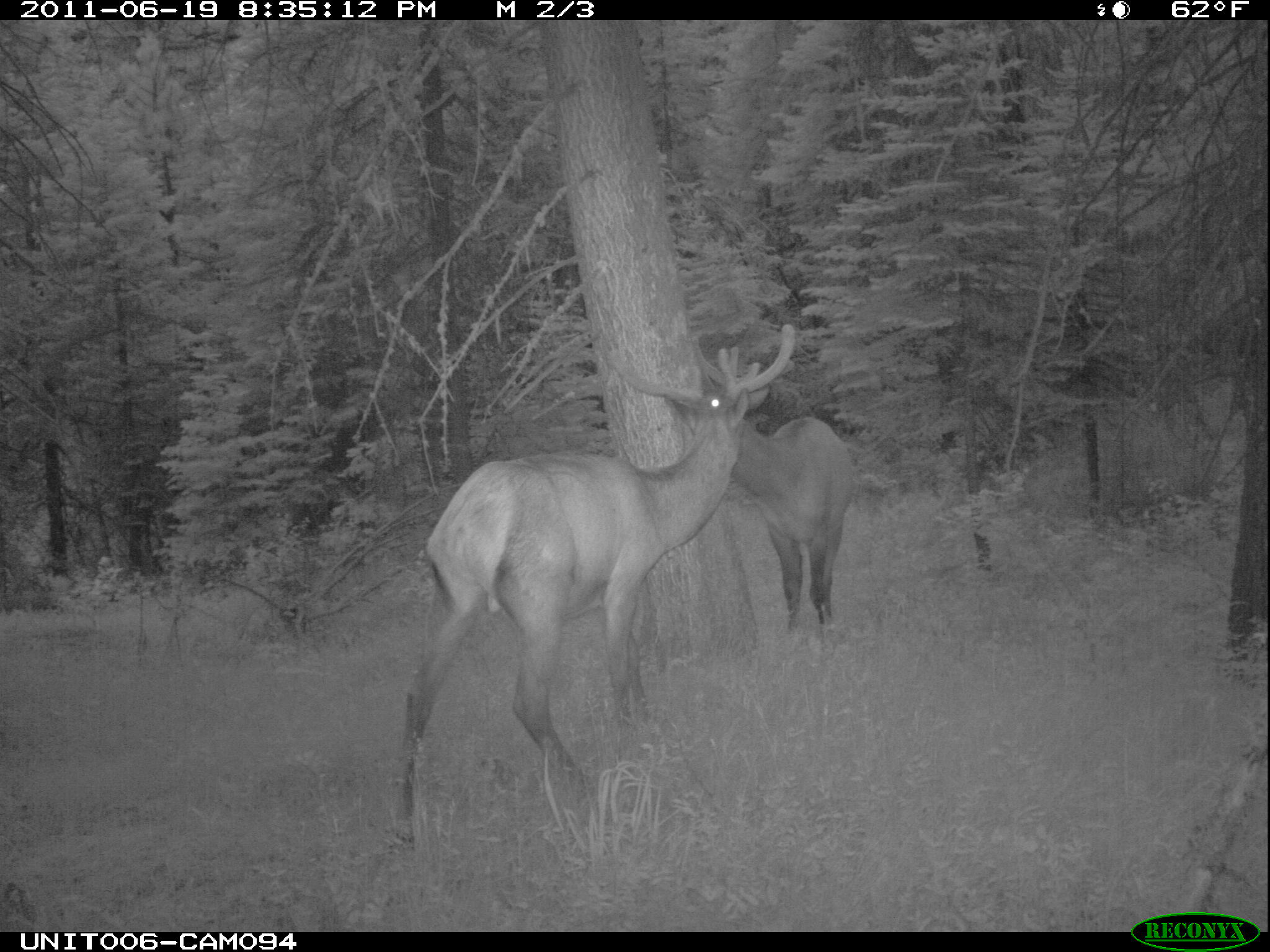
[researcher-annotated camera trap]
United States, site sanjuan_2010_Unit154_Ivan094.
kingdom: Animalia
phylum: Chordata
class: Mammalia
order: Artiodactyla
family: Cervidae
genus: Cervus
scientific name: Cervus elaphus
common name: red deer